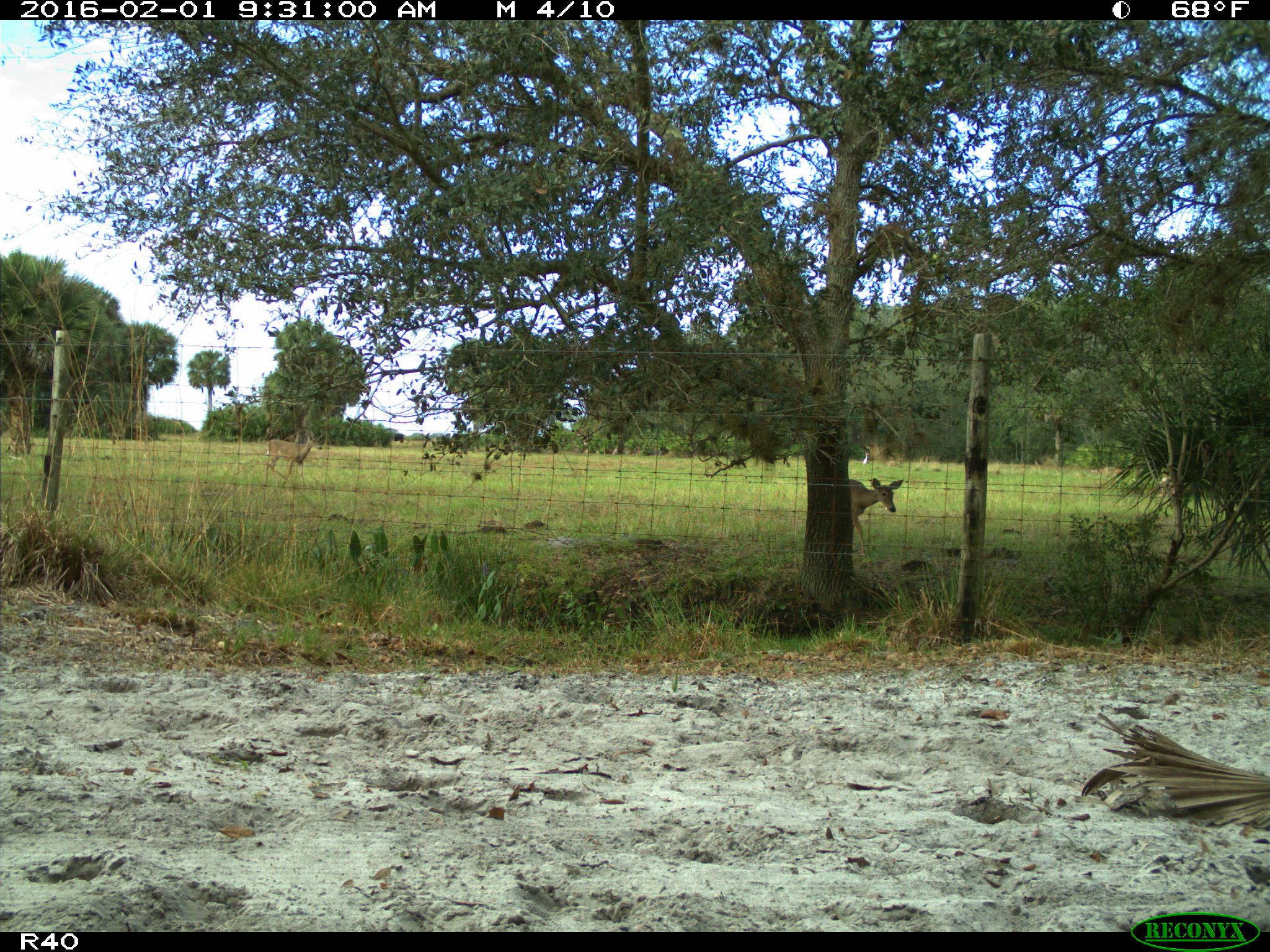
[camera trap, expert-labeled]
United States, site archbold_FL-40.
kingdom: Animalia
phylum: Chordata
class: Mammalia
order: Artiodactyla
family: Cervidae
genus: Odocoileus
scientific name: Odocoileus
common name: deer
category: unidentified deer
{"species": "unidentified deer (deer) (Odocoileus)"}